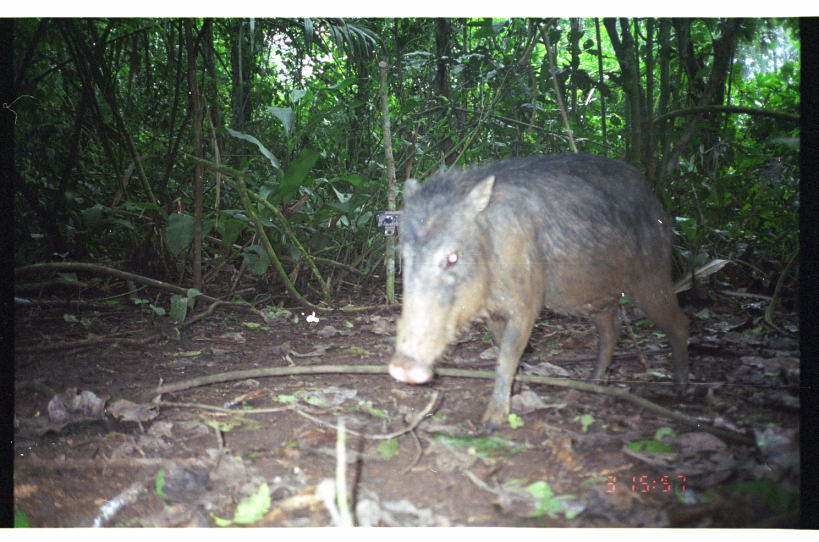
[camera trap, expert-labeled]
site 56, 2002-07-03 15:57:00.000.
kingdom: Animalia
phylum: Chordata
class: Mammalia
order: Artiodactyla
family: Tayassuidae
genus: Tayassu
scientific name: Tayassu pecari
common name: white-lipped peccary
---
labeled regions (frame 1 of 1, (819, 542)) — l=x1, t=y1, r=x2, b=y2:
tayassu pecari: l=386, t=146, r=690, b=432